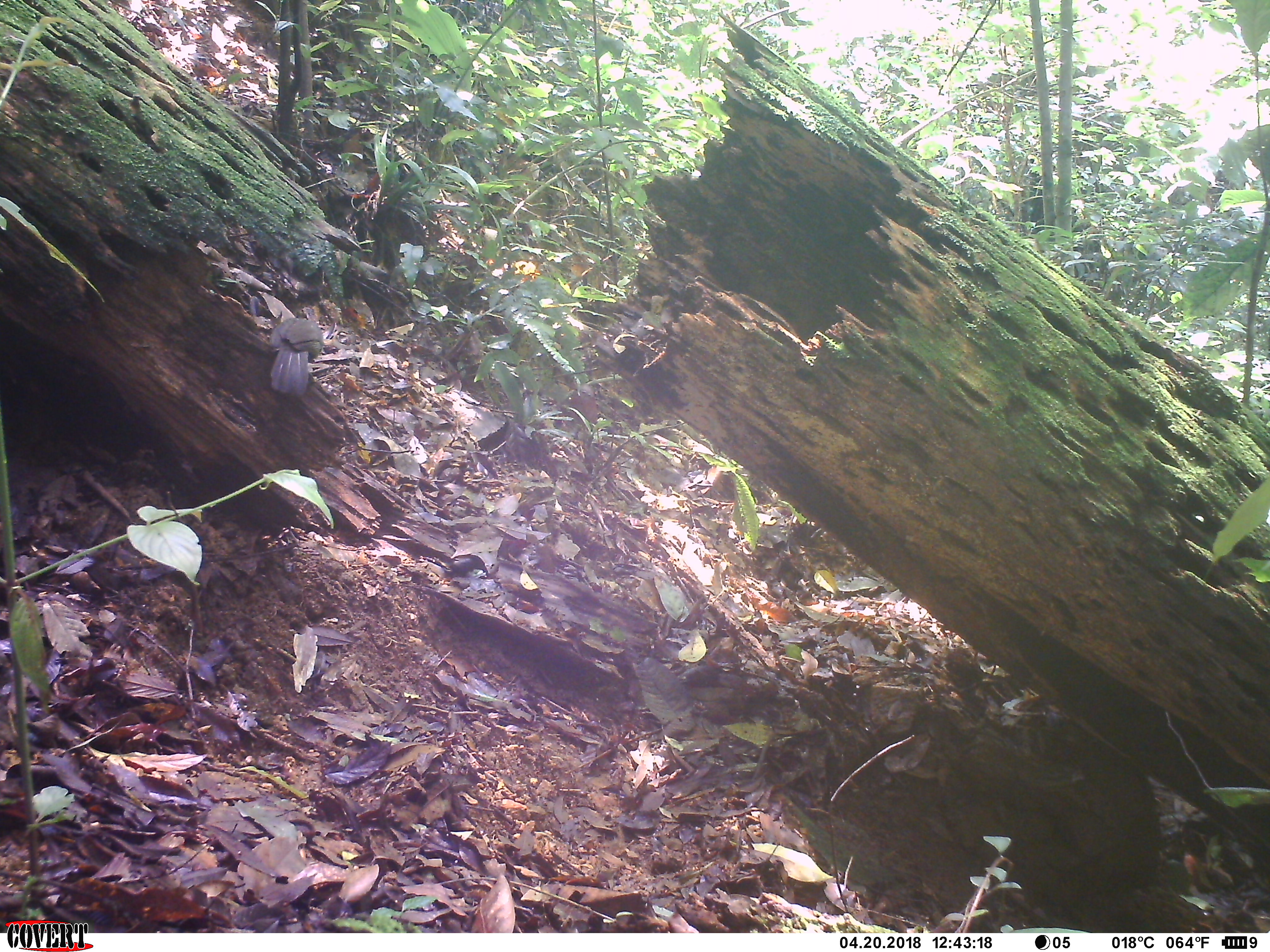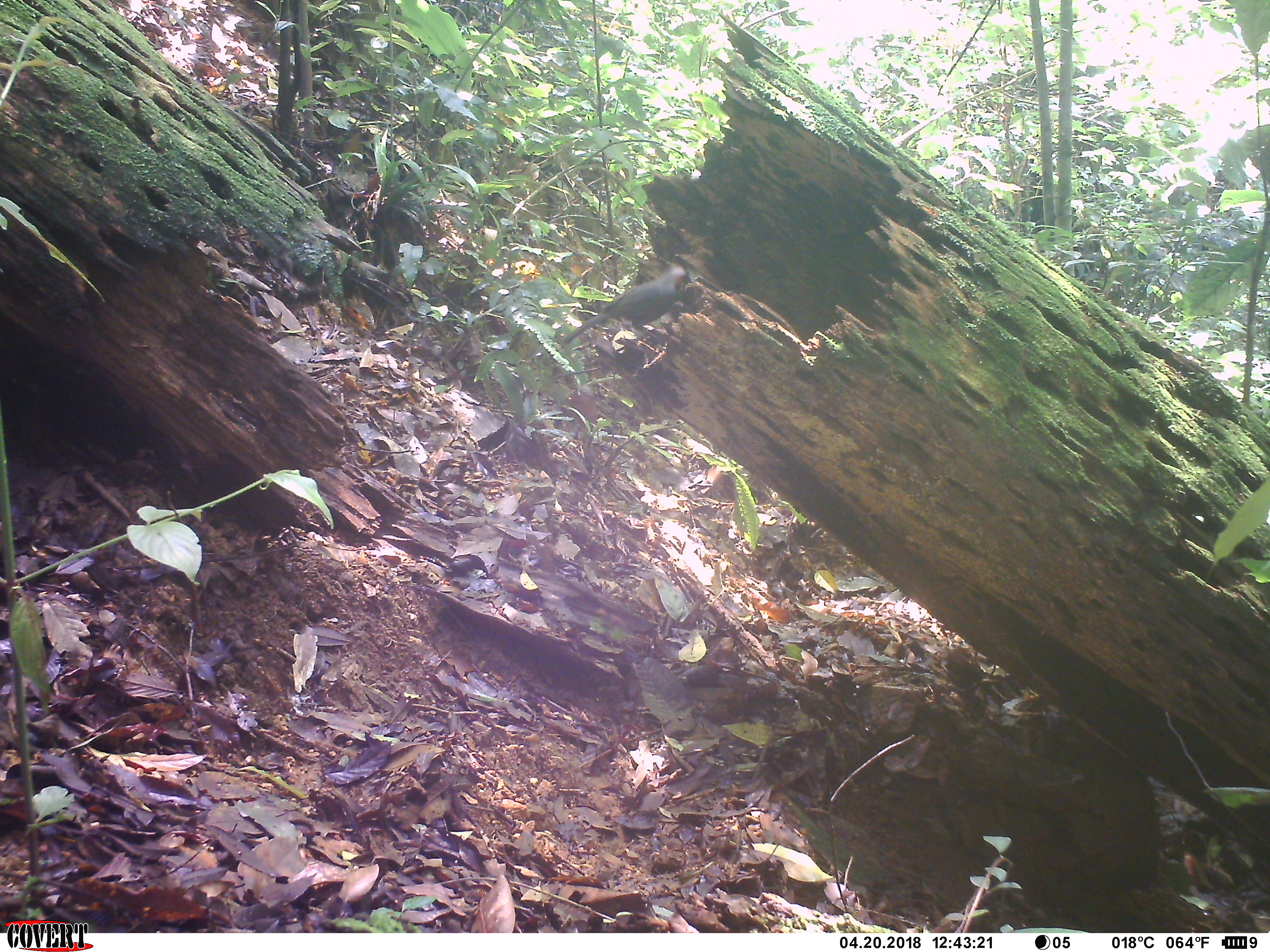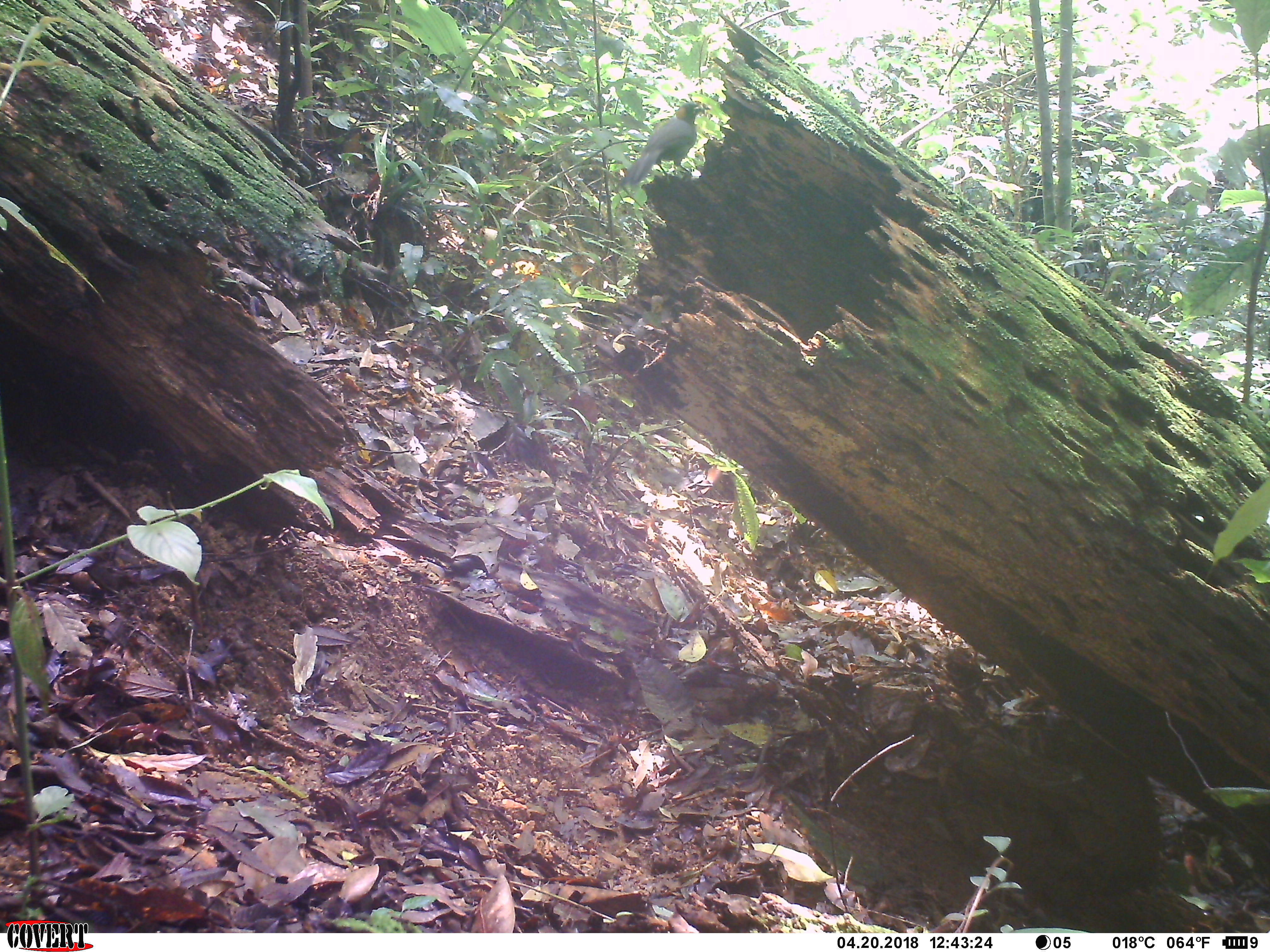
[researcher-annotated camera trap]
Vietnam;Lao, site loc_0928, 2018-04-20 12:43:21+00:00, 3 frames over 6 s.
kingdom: Animalia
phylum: Chordata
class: Aves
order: Passeriformes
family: Leiothrichidae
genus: Garrulax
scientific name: Garrulax castanotis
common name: rufous-cheeked laughingthrush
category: rufous cheeked laughingthrush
Rufous cheeked laughingthrush (rufous-cheeked laughingthrush) (Garrulax castanotis). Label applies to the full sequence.